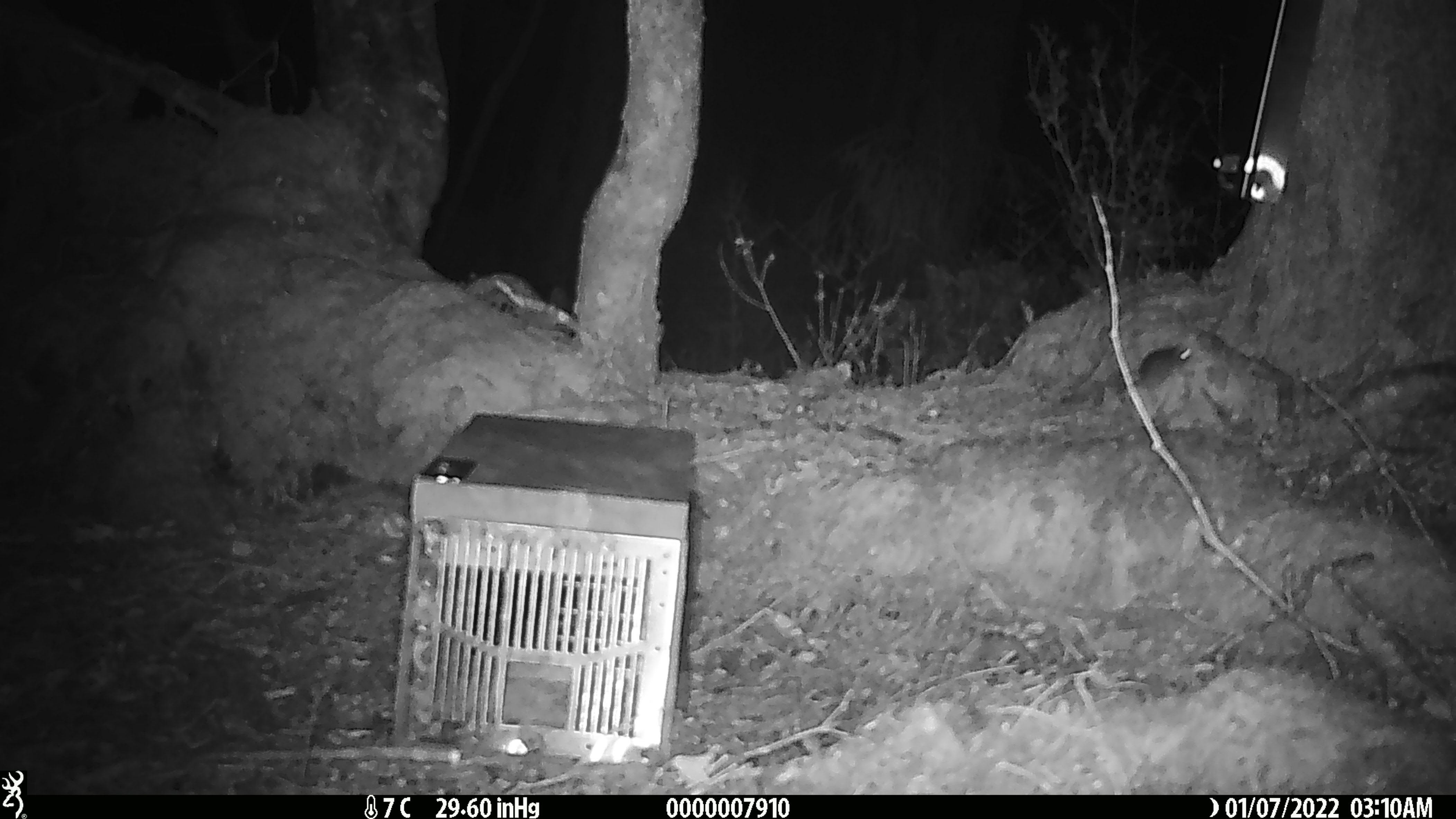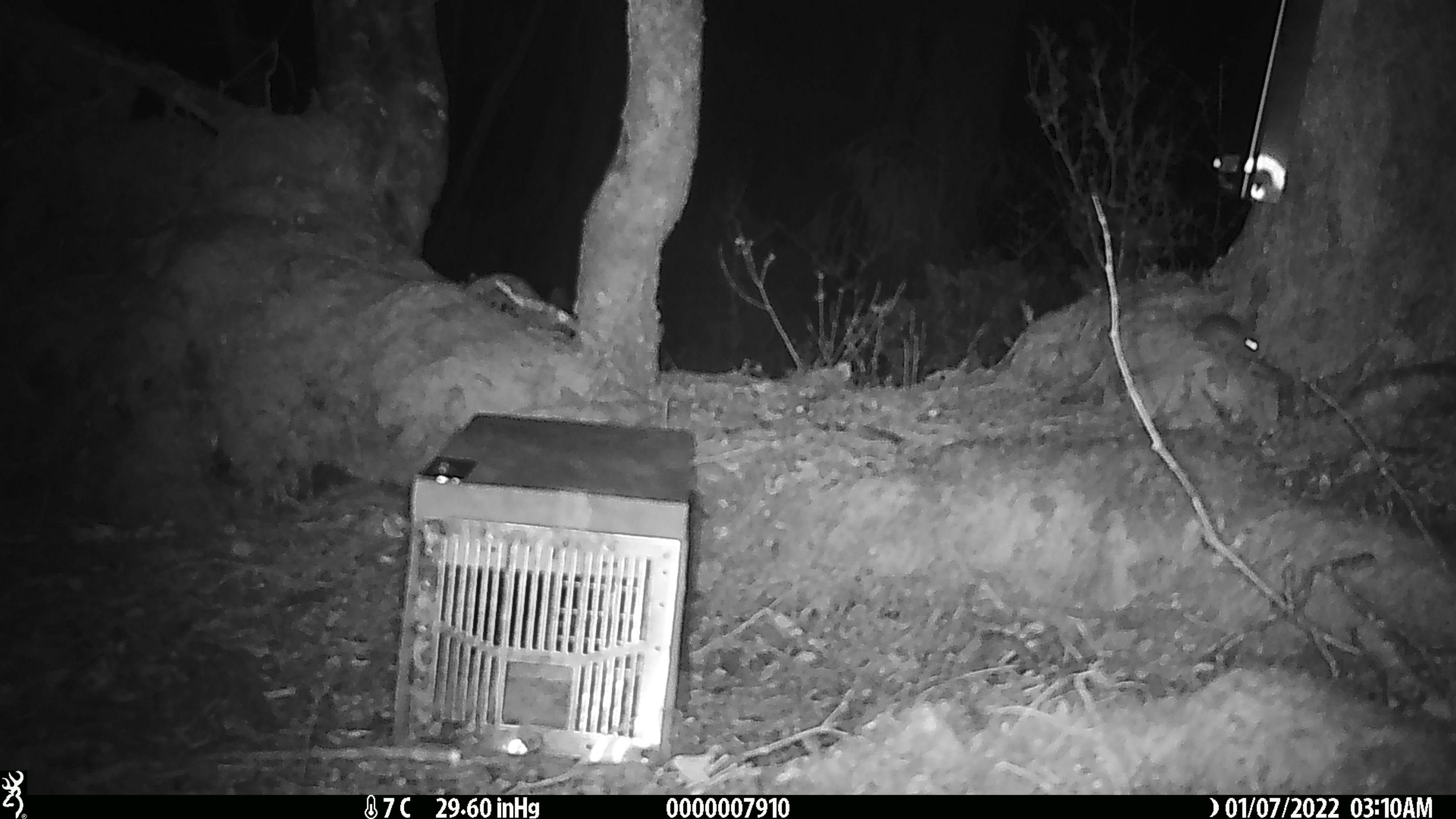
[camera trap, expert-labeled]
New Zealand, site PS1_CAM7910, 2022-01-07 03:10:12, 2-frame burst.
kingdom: Animalia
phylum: Chordata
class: Mammalia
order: Rodentia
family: Muridae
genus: Mus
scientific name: Mus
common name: mouse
Mouse (Mus).